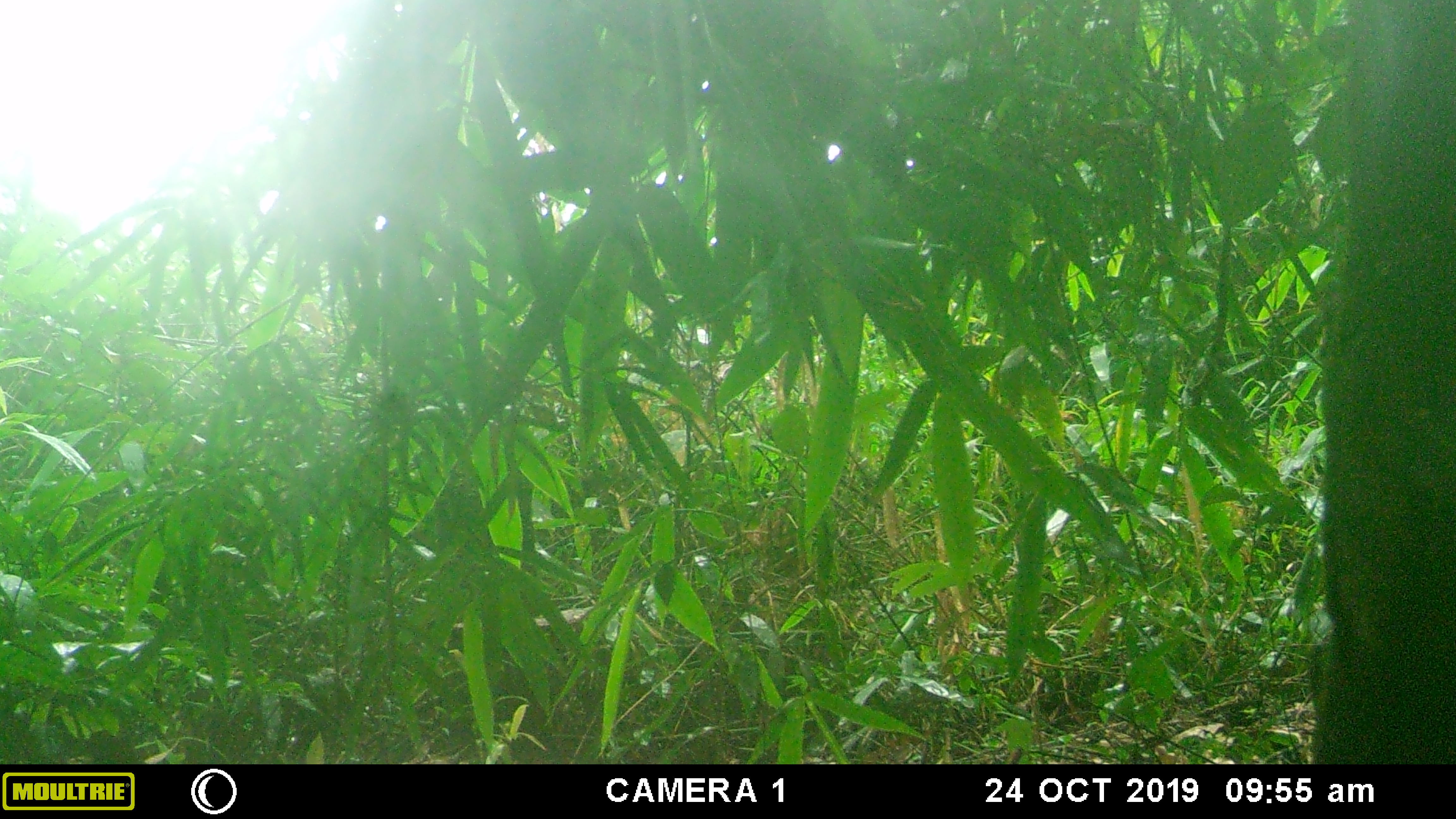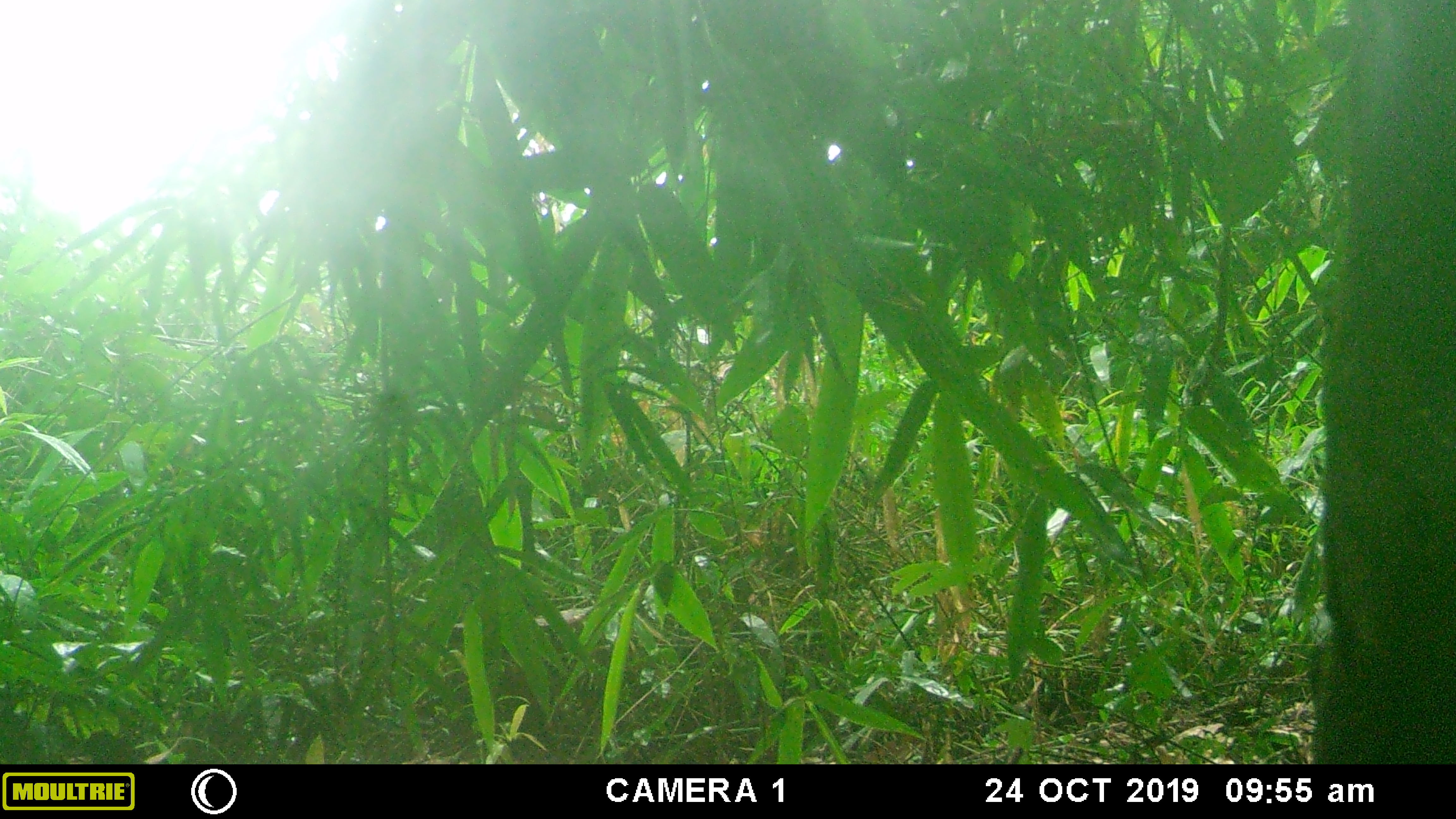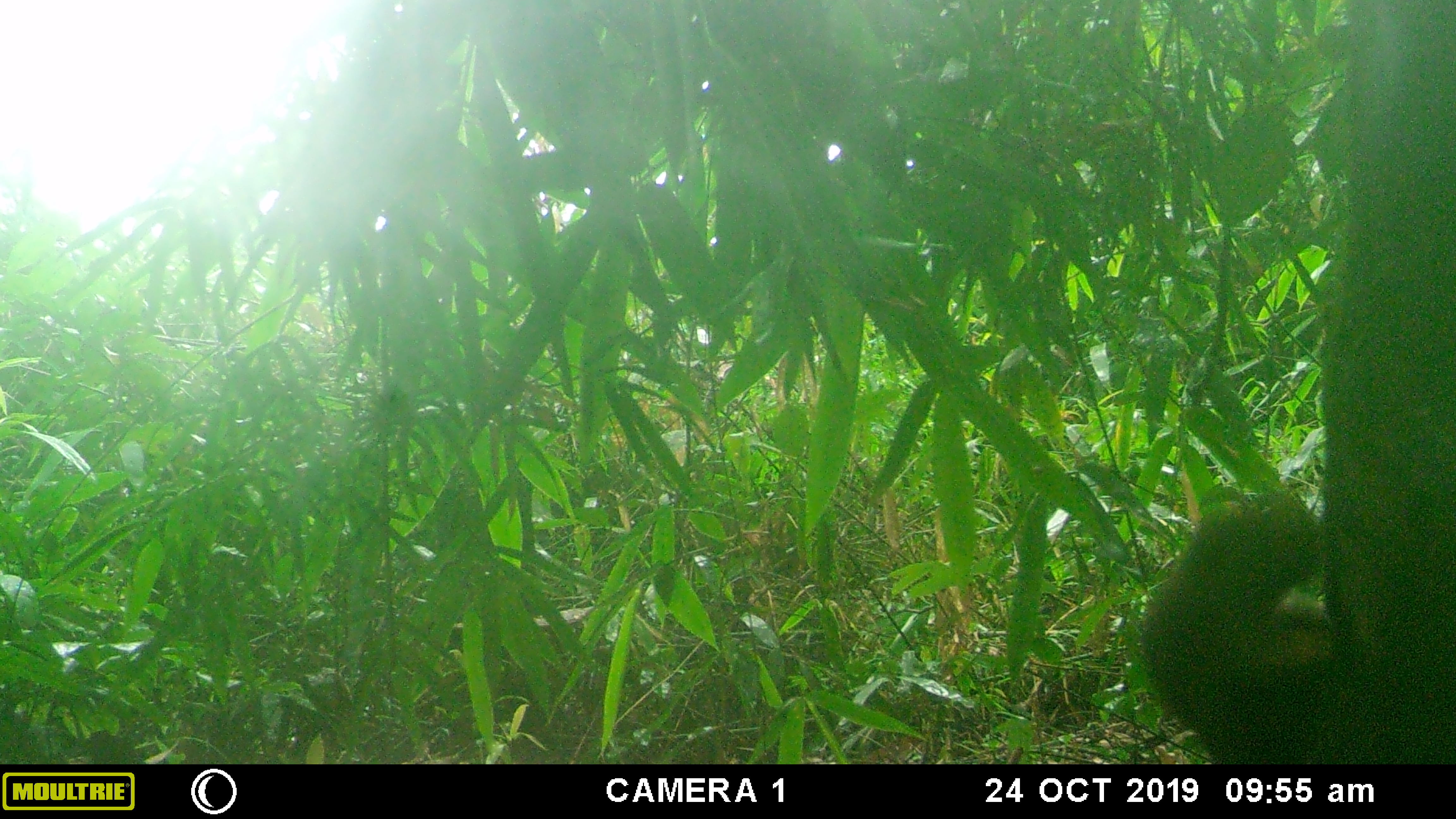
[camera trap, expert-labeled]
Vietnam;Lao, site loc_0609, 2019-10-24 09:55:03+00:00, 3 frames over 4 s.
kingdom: Animalia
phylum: Chordata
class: Mammalia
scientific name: Mammalia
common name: mammal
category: unidentified small mammal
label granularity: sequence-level